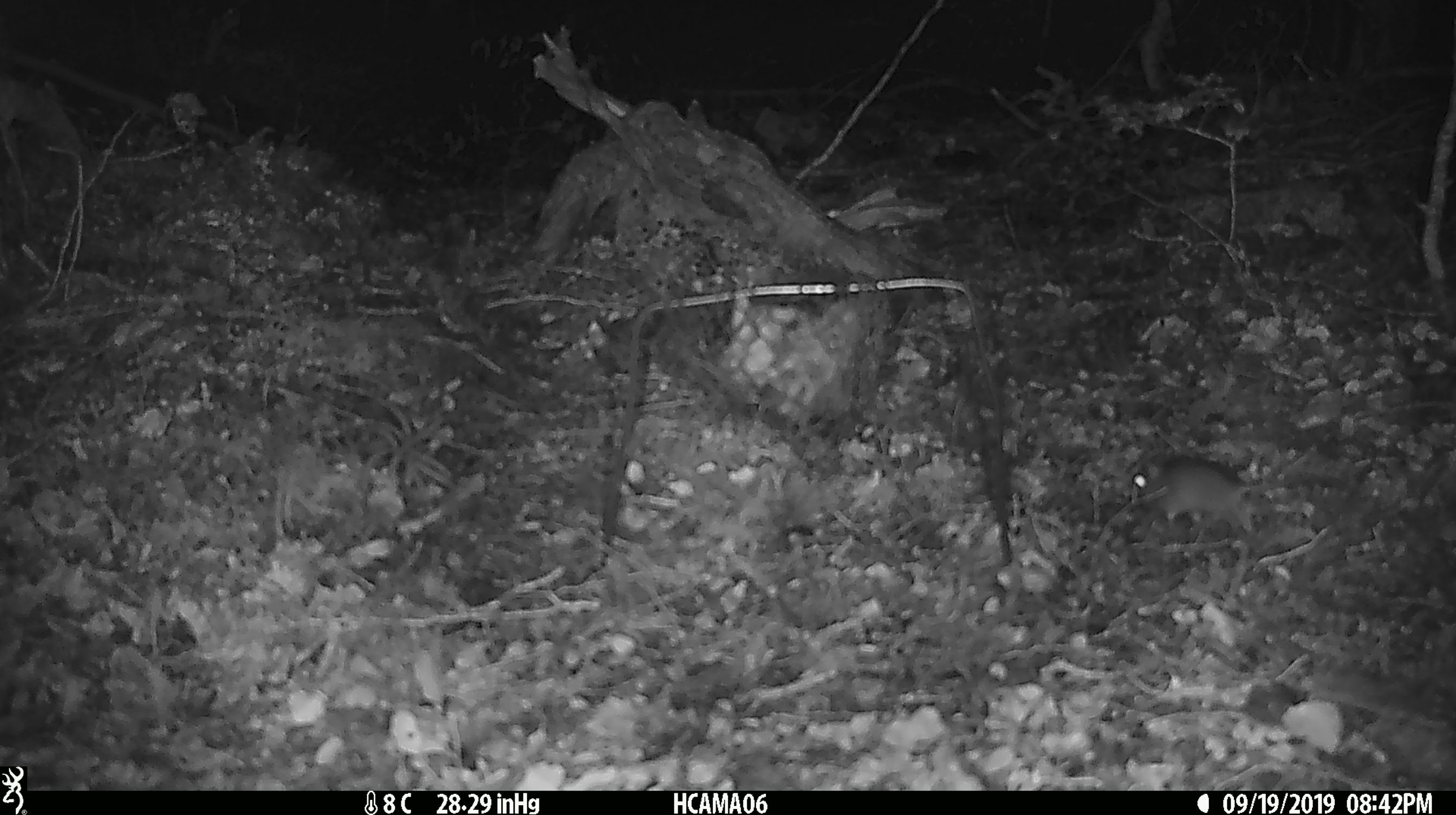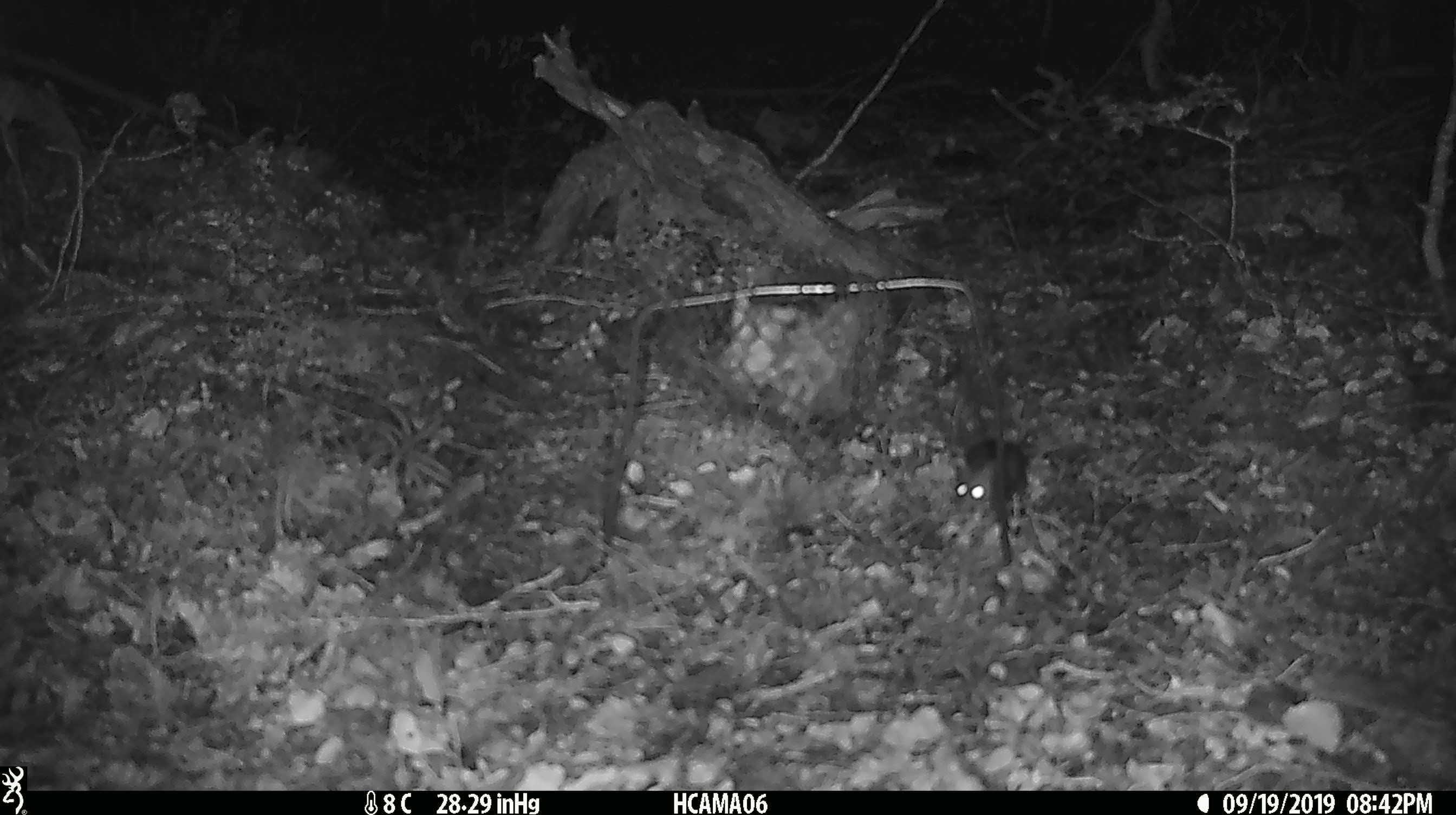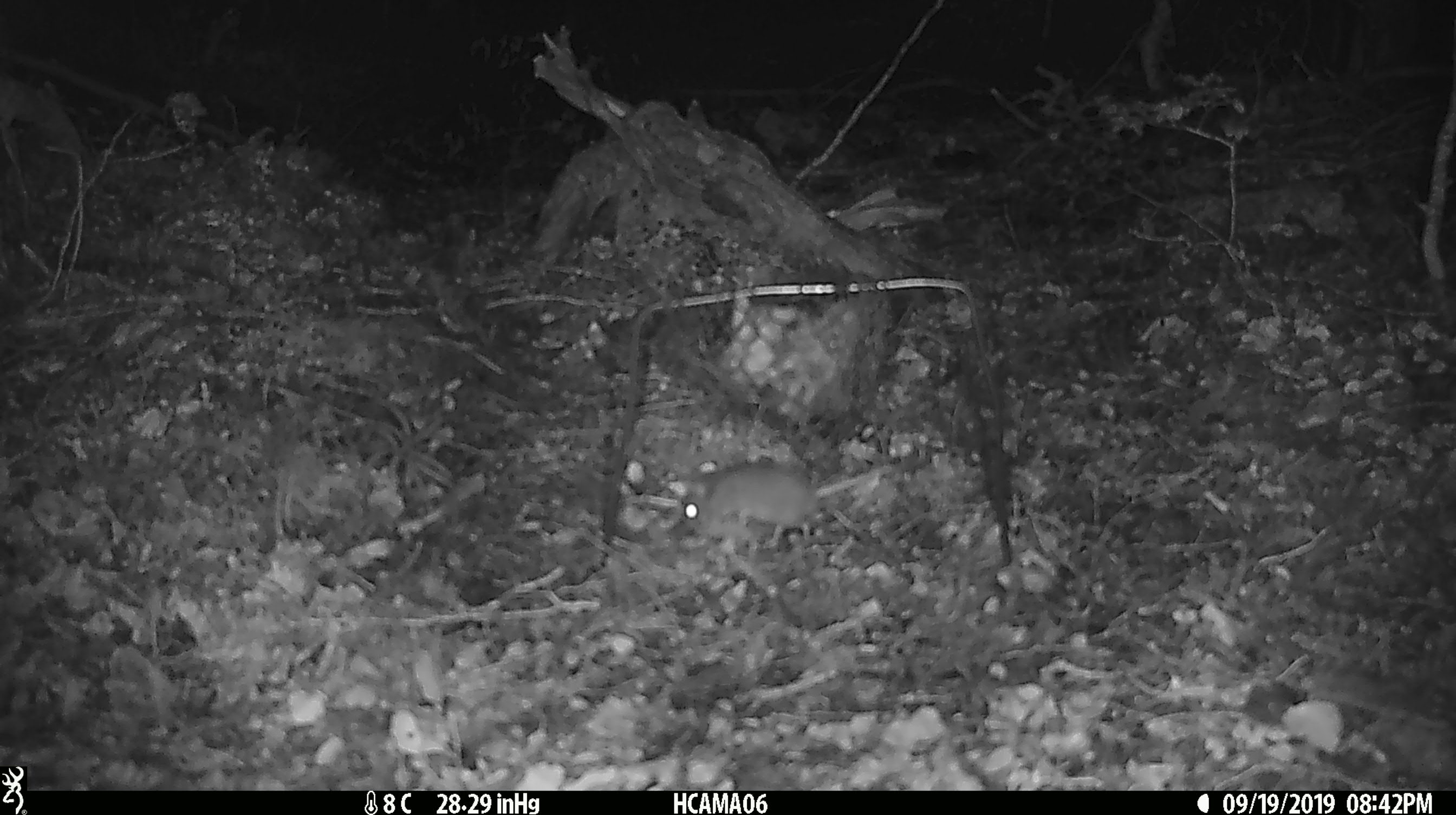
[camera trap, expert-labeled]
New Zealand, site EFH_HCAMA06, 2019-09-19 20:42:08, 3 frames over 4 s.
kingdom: Animalia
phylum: Chordata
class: Mammalia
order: Rodentia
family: Muridae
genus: Mus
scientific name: Mus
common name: mouse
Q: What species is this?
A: Mouse (Mus).